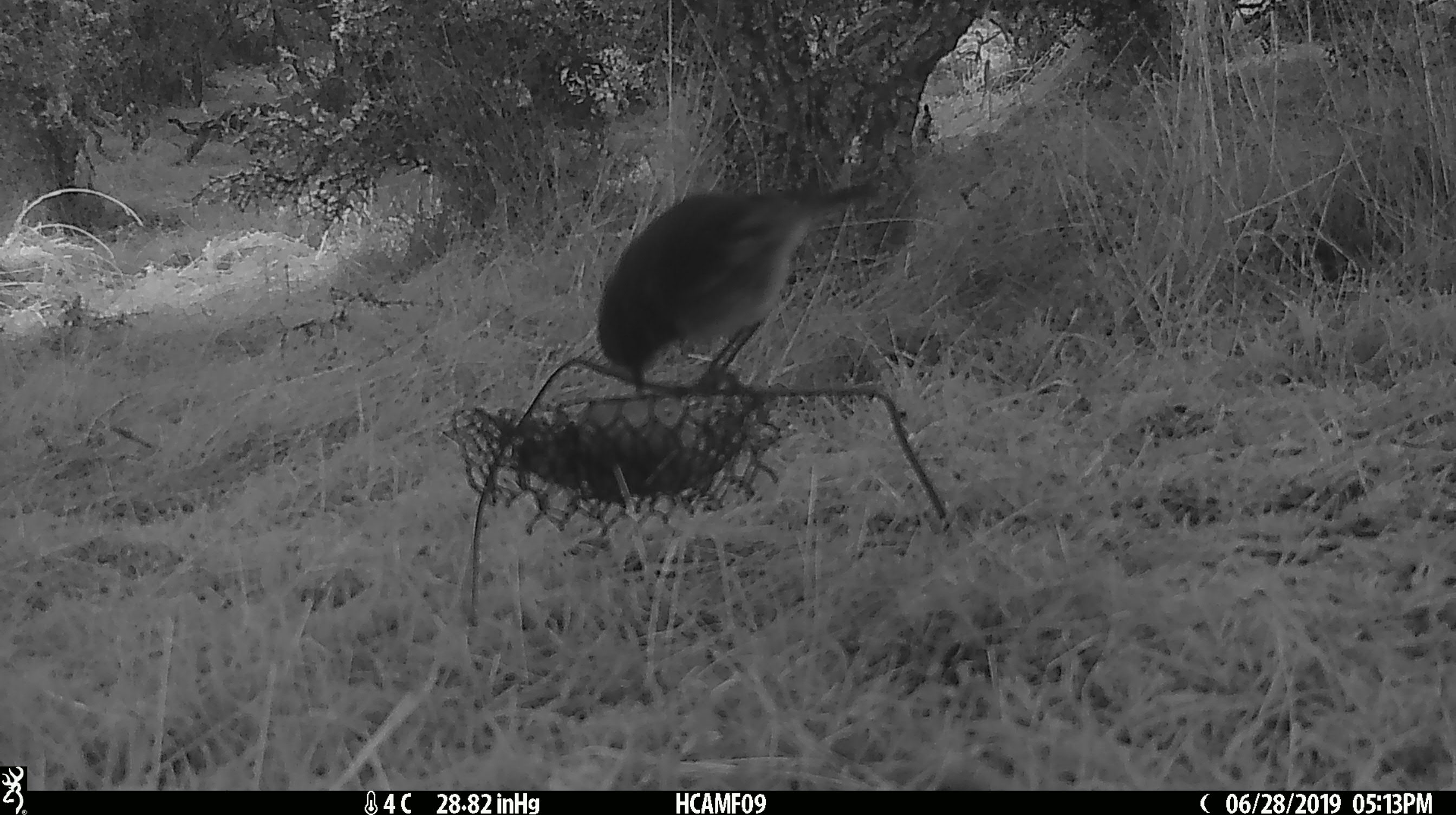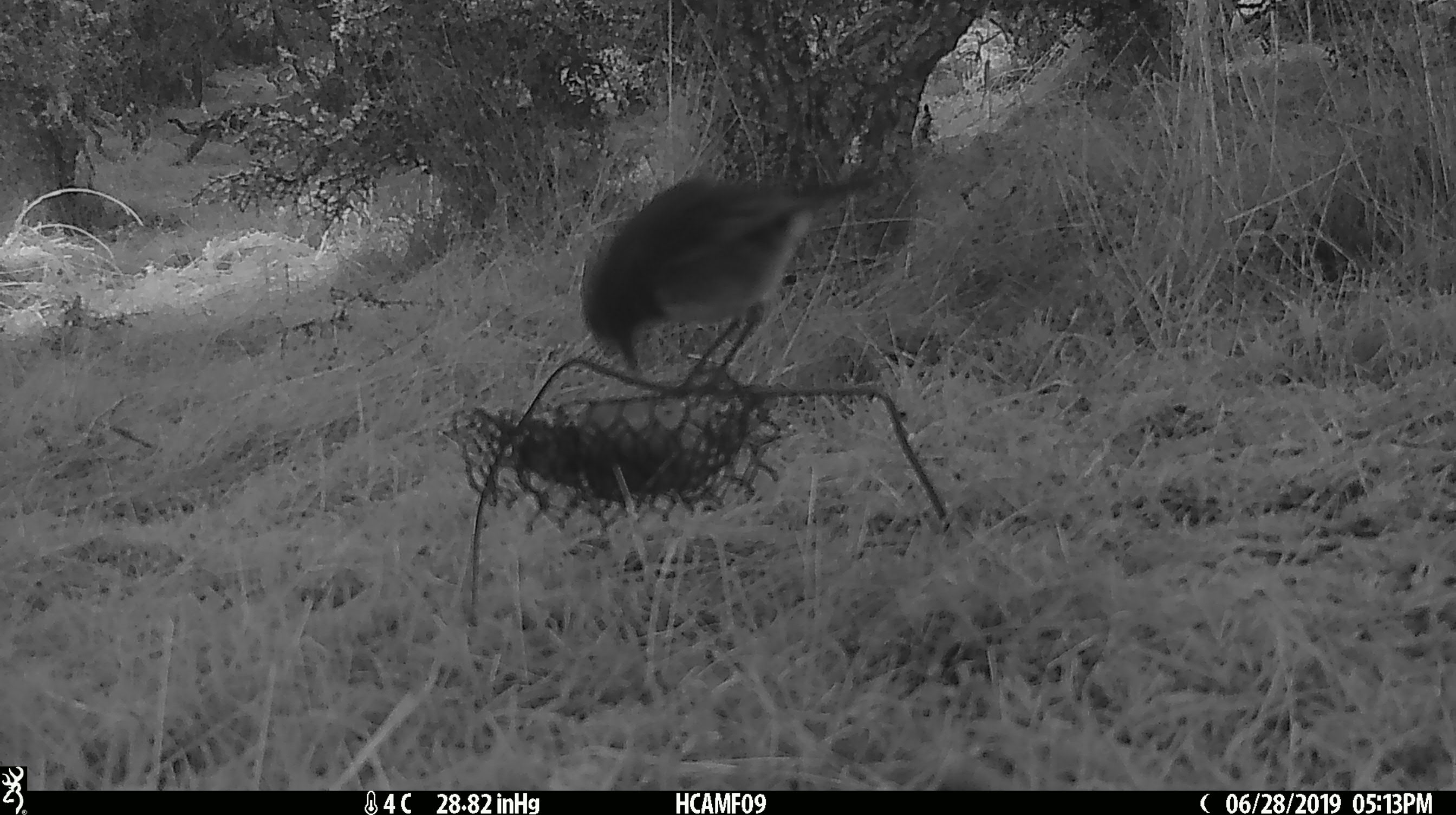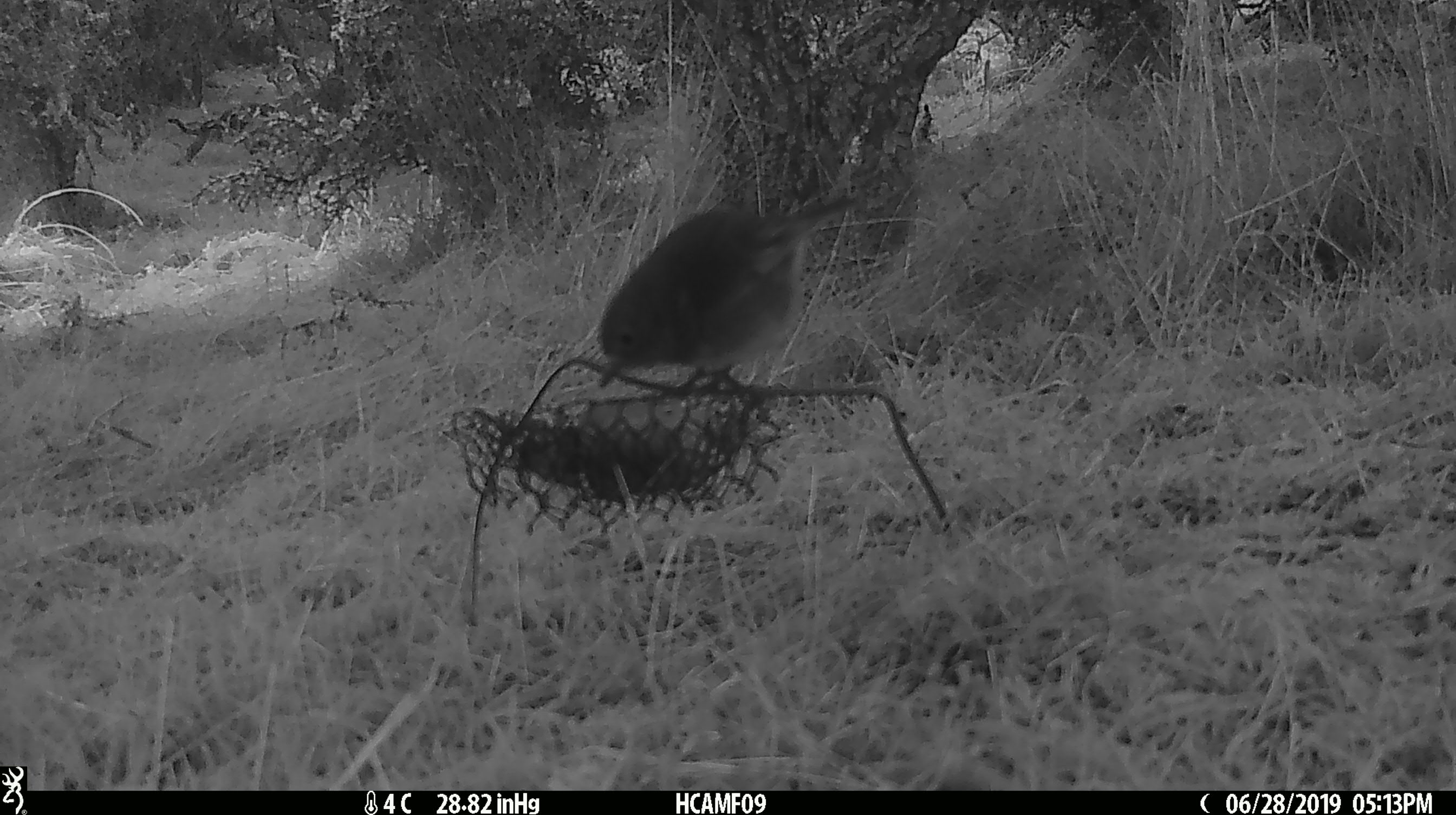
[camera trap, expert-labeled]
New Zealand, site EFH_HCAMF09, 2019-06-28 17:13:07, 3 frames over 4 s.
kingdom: Animalia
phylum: Chordata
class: Aves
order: Passeriformes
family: Petroicidae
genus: Petroica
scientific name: Petroica australis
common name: new zealand robin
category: robin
Robin (new zealand robin) (Petroica australis).